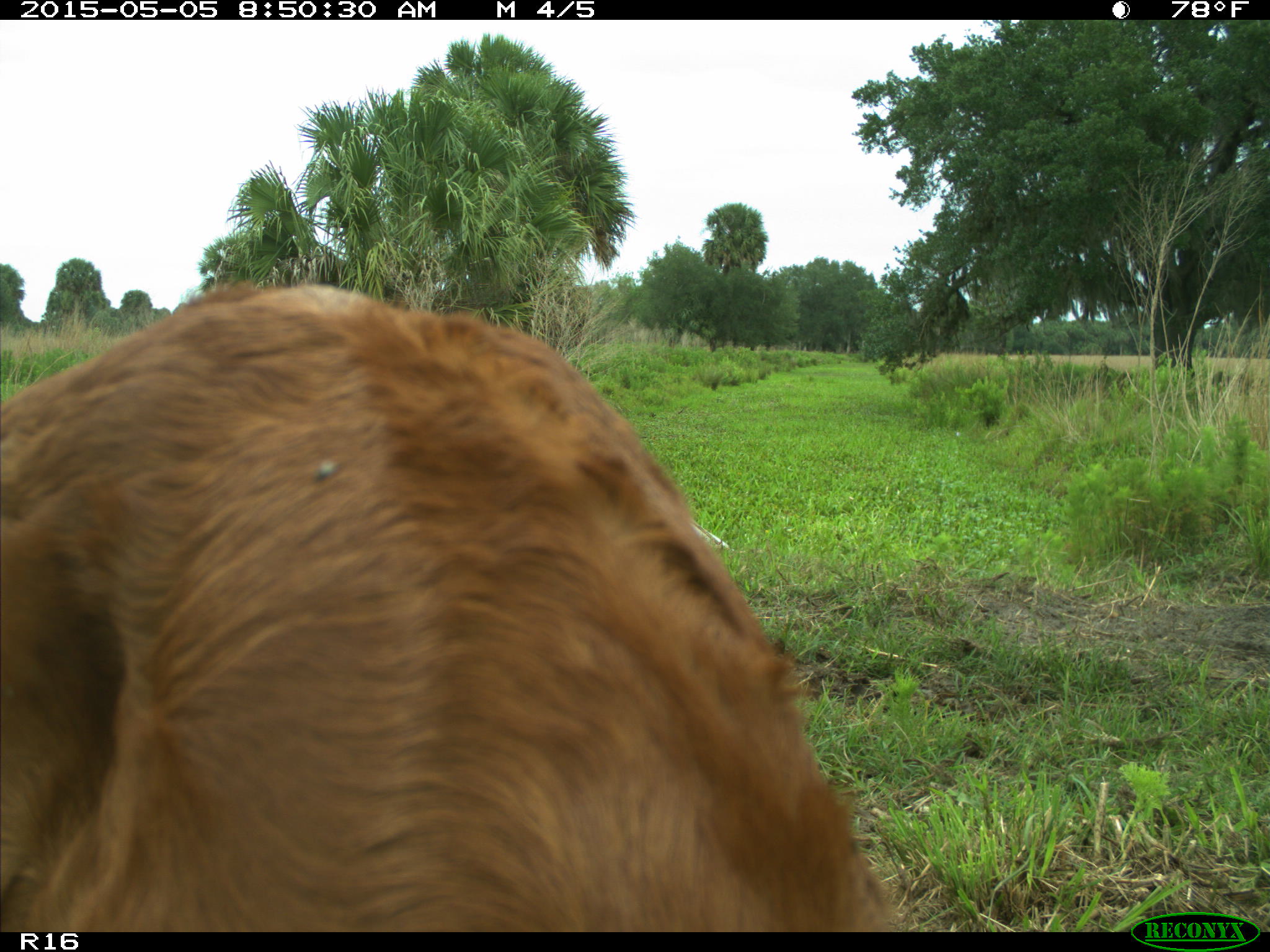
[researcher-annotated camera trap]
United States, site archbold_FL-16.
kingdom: Animalia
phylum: Chordata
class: Mammalia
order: Artiodactyla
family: Bovidae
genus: Bos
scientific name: Bos taurus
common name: domestic cow